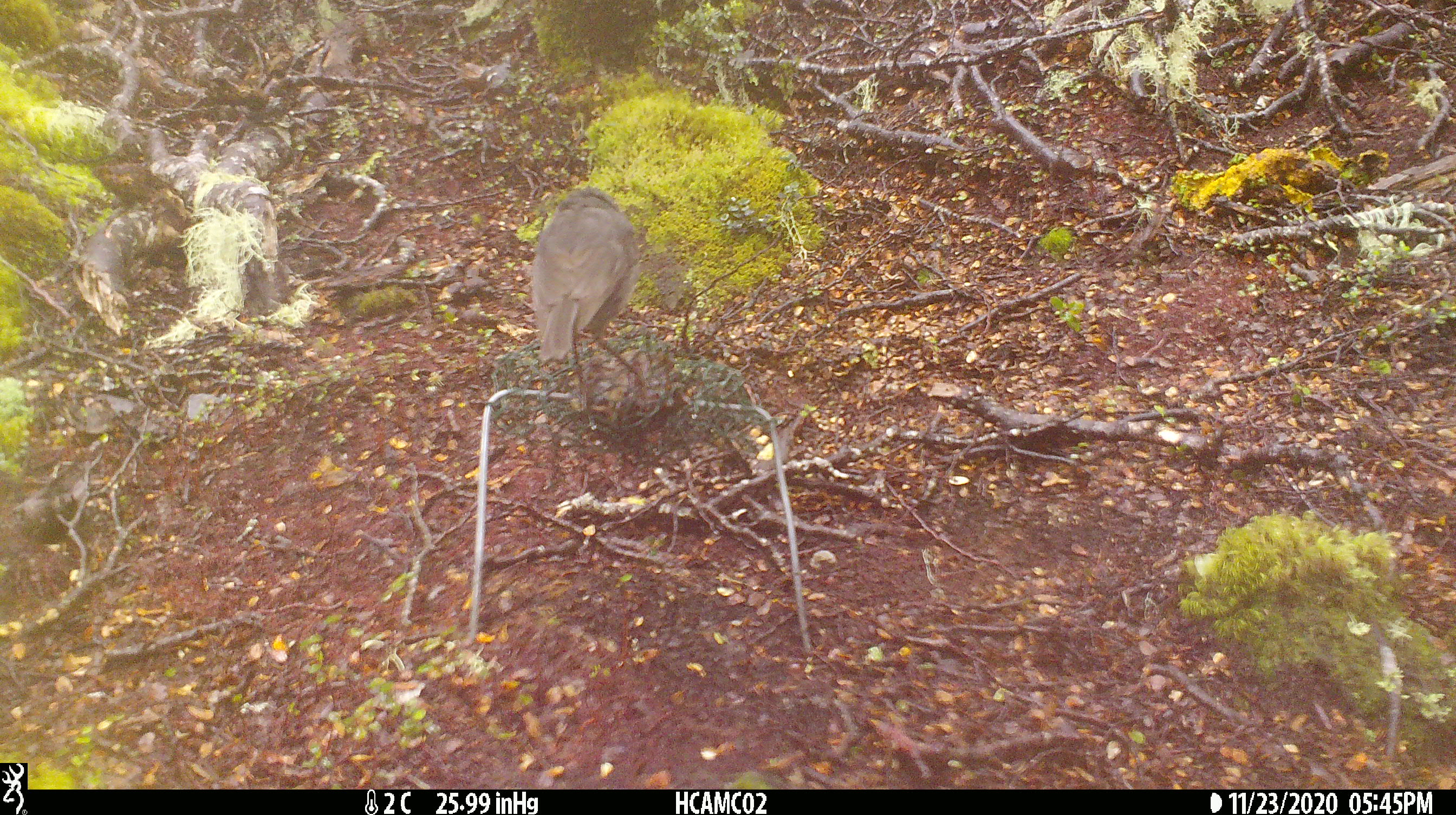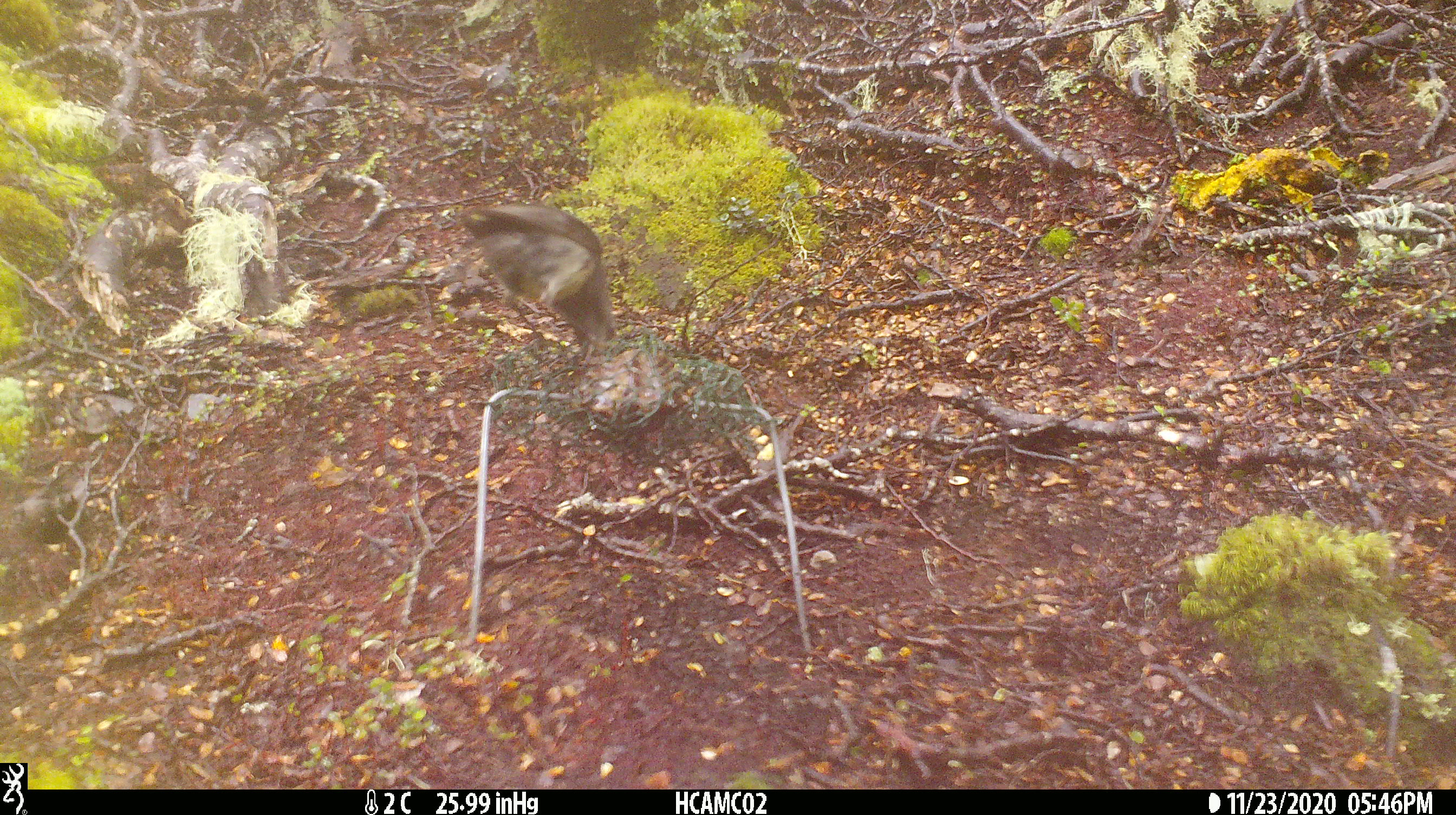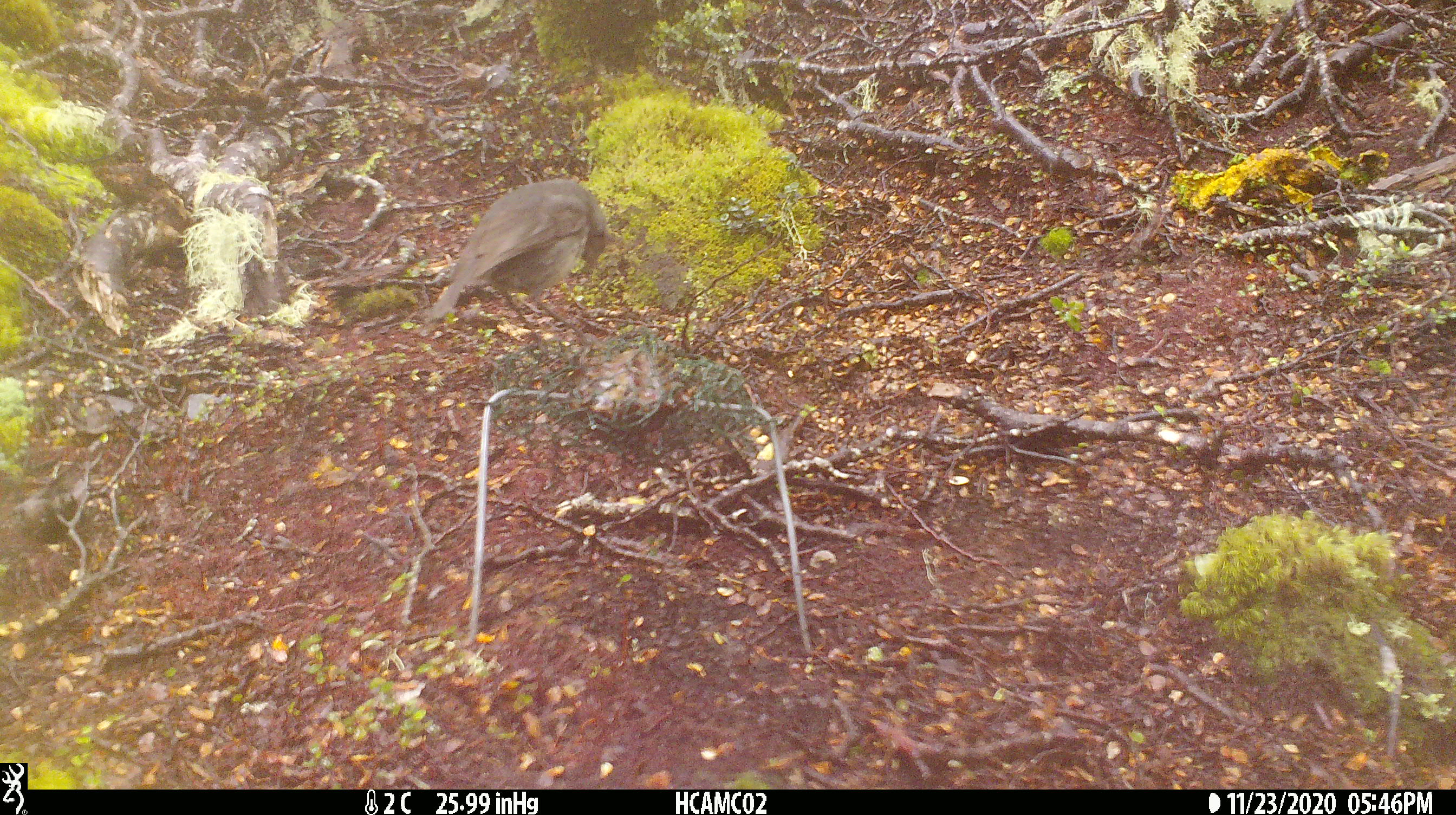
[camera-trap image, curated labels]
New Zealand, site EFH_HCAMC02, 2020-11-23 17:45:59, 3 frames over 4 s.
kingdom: Animalia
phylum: Chordata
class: Aves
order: Passeriformes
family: Petroicidae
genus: Petroica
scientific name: Petroica australis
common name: new zealand robin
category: robin